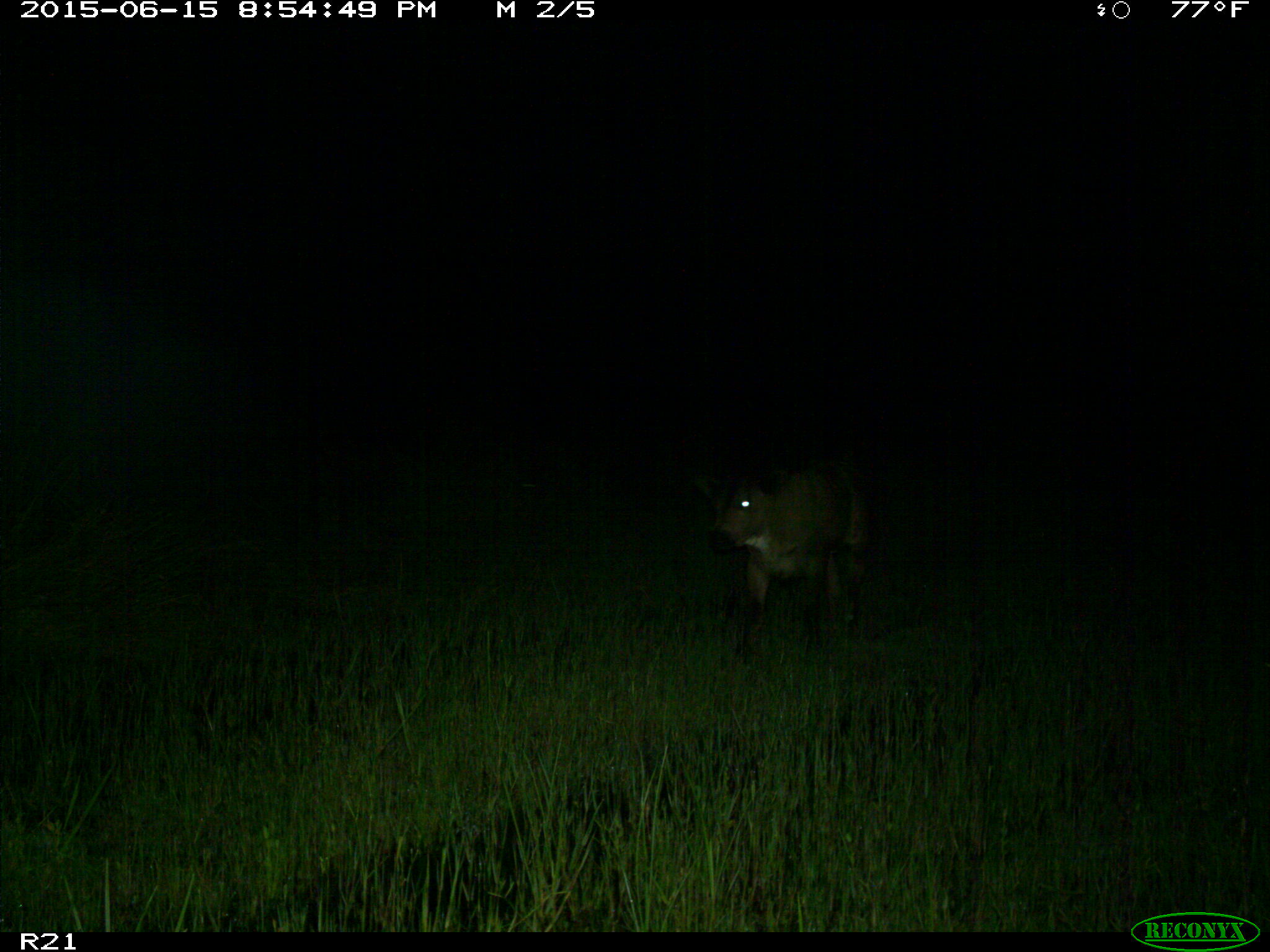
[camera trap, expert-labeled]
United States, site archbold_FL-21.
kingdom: Animalia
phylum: Chordata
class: Mammalia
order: Artiodactyla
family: Bovidae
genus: Bos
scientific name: Bos taurus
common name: domestic cow